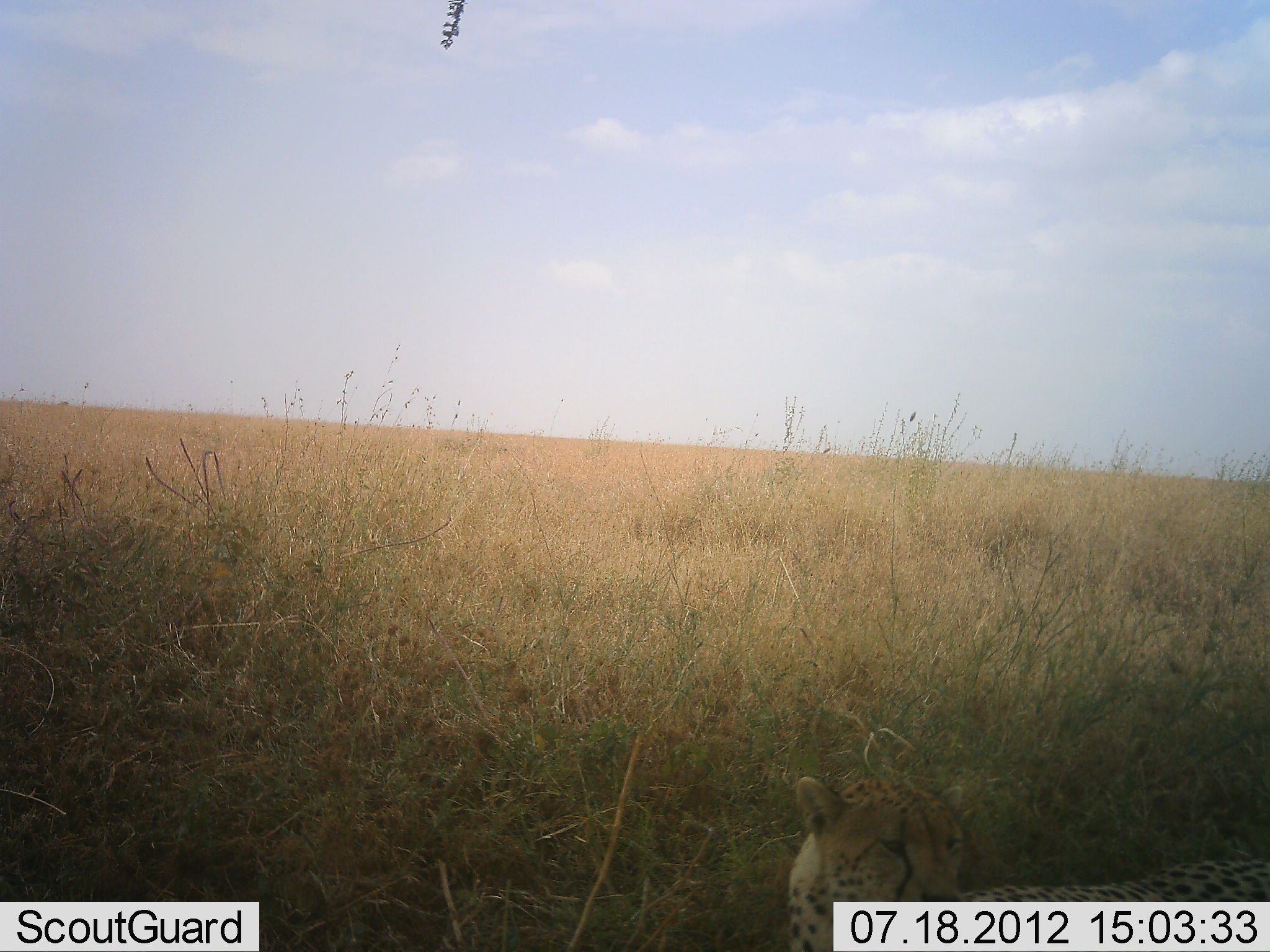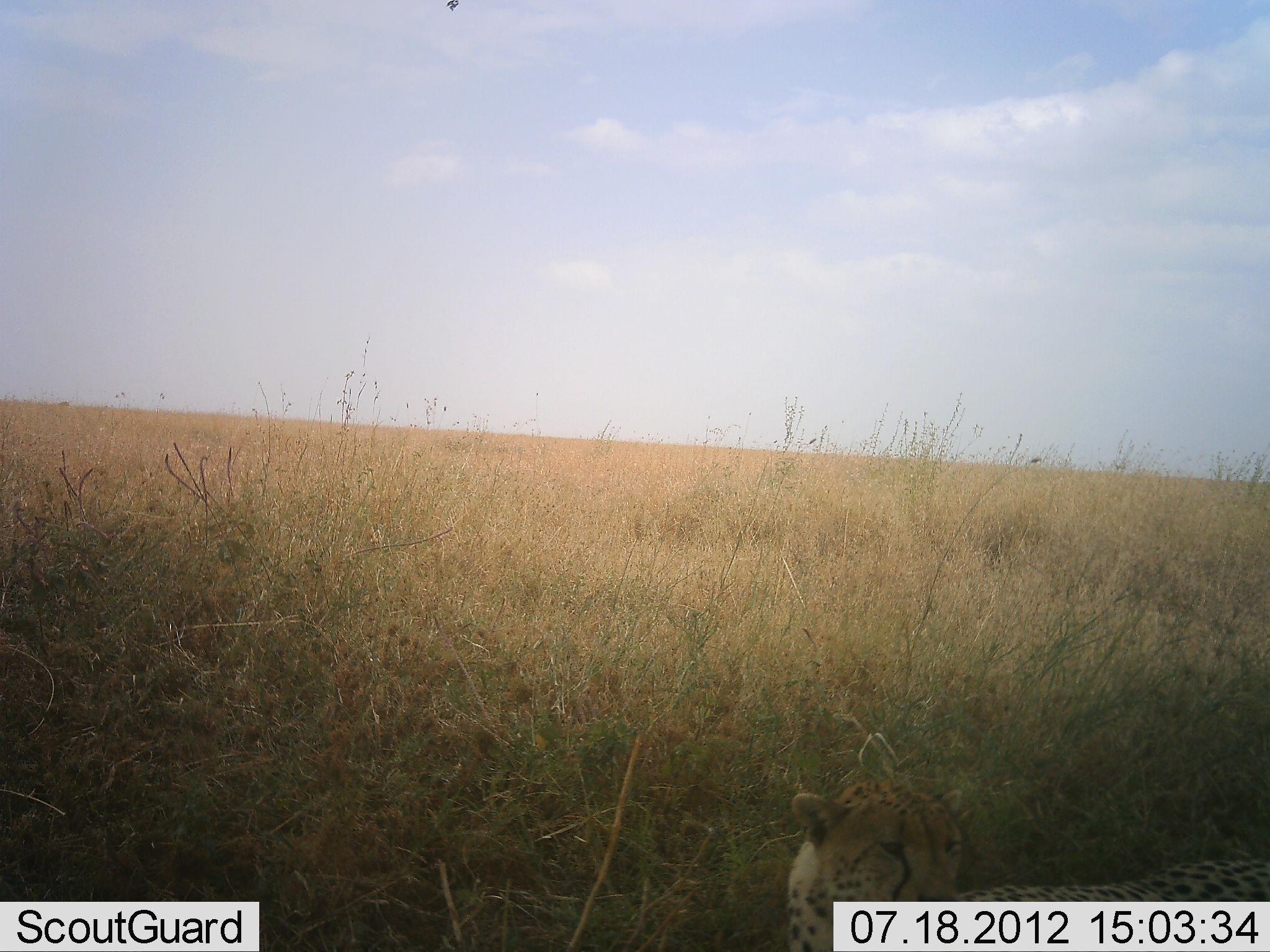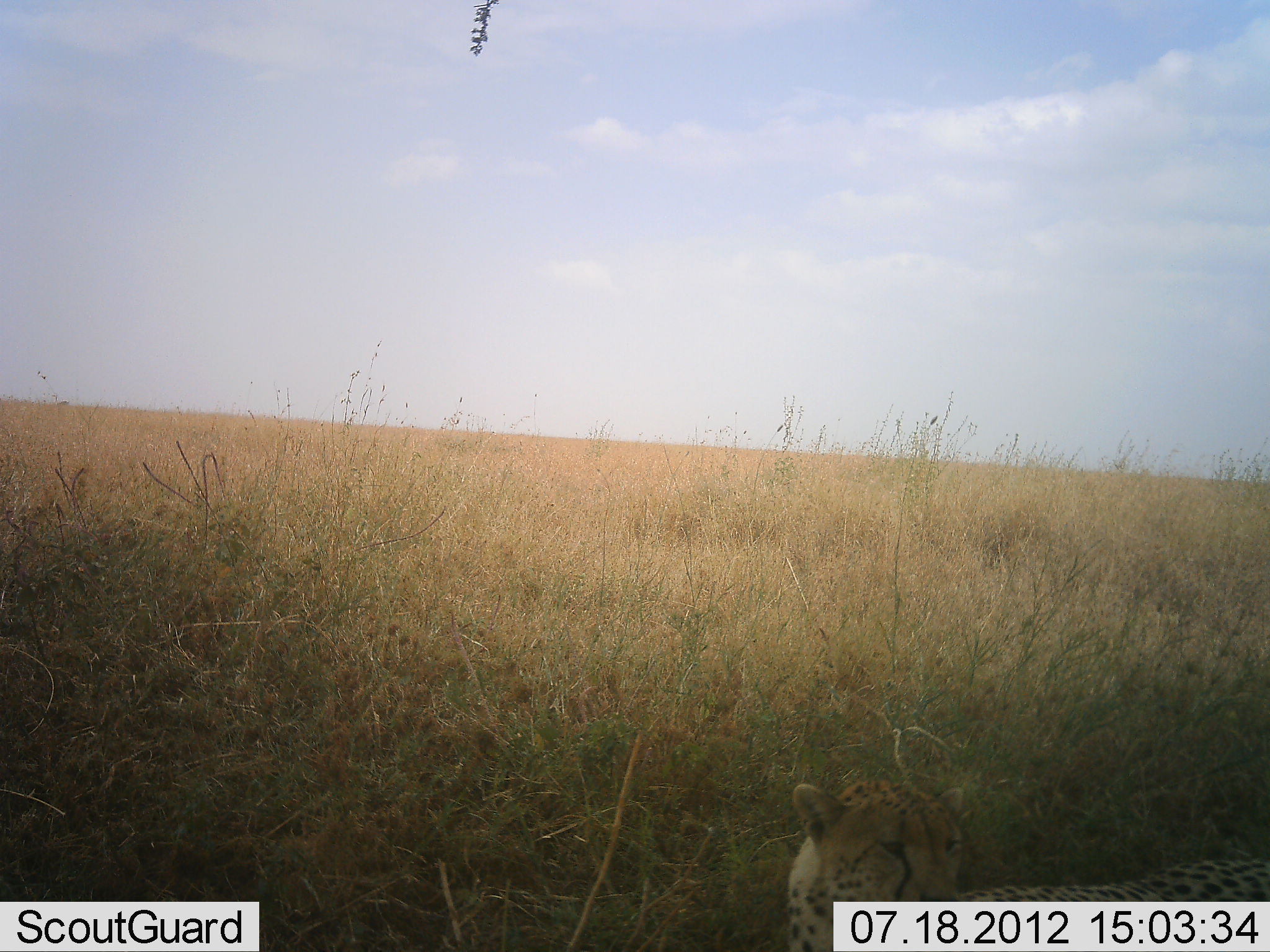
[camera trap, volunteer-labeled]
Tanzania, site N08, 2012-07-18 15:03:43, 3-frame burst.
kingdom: Animalia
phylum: Chordata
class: Mammalia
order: Carnivora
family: Felidae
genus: Acinonyx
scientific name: Acinonyx jubatus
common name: cheetah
Cheetah (Acinonyx jubatus), count 1. Behavior (volunteer vote fractions): standing 0%, resting 100%, moving 0%, interacting 0%. Young present (vote fraction): 0%. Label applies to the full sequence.